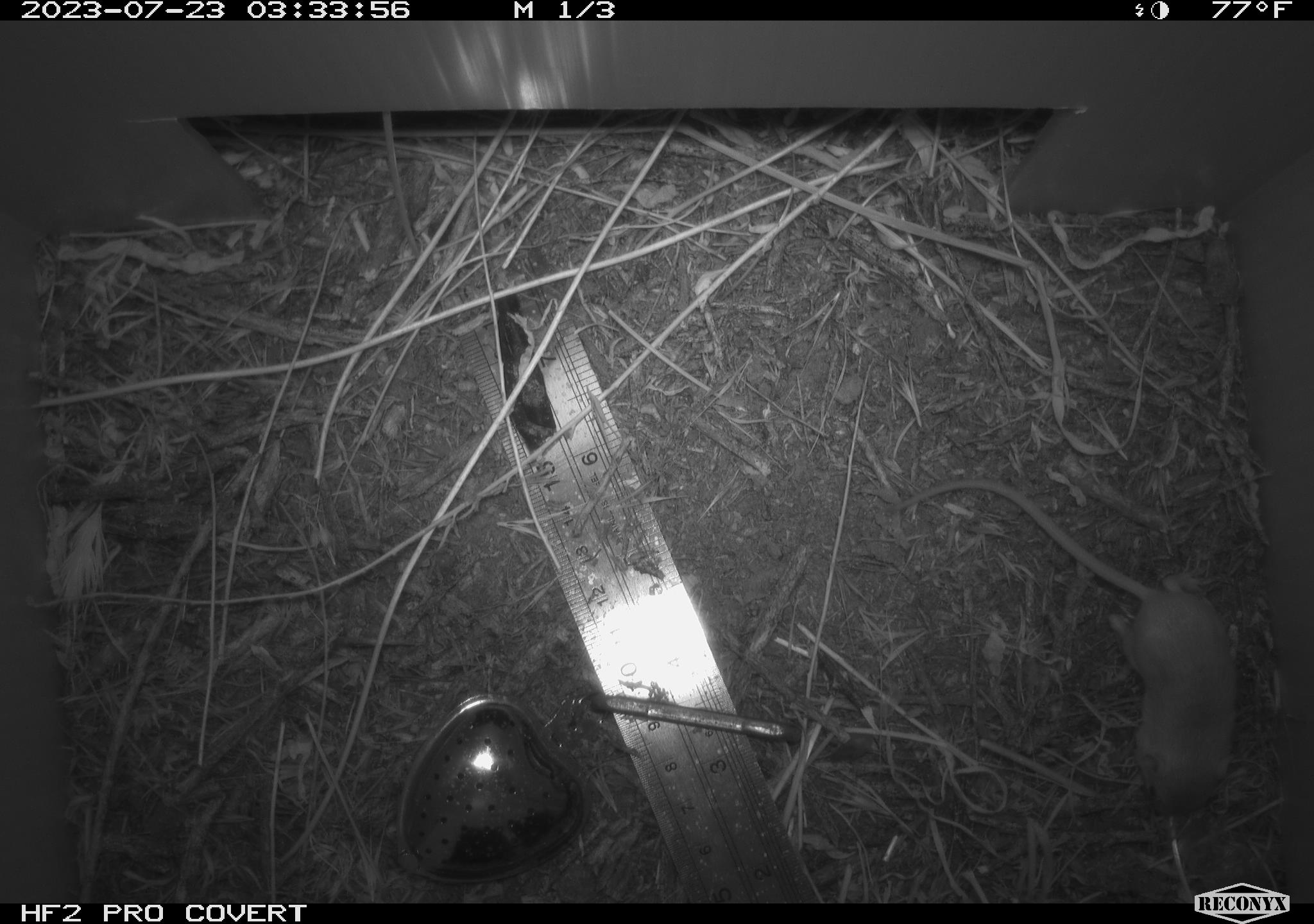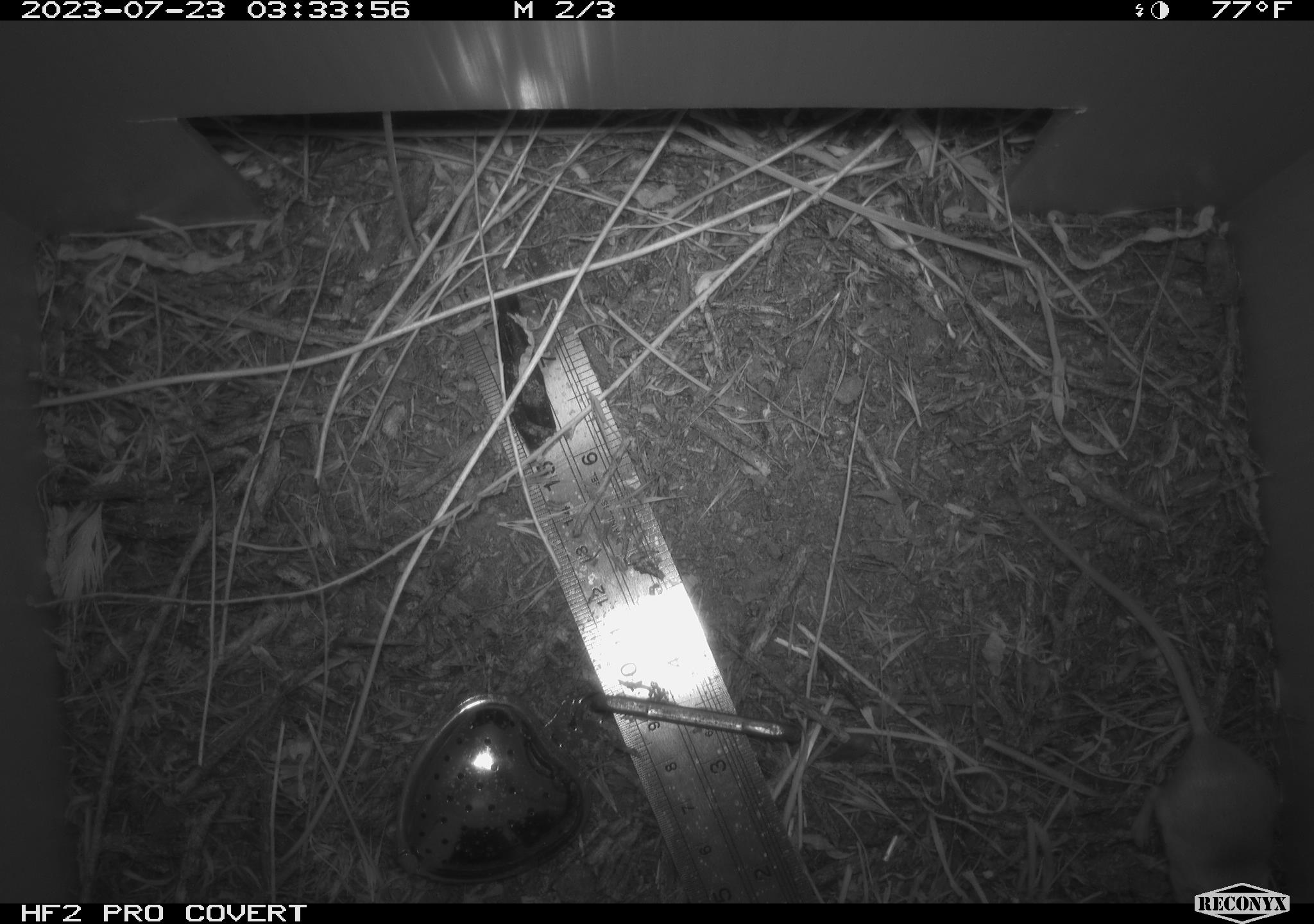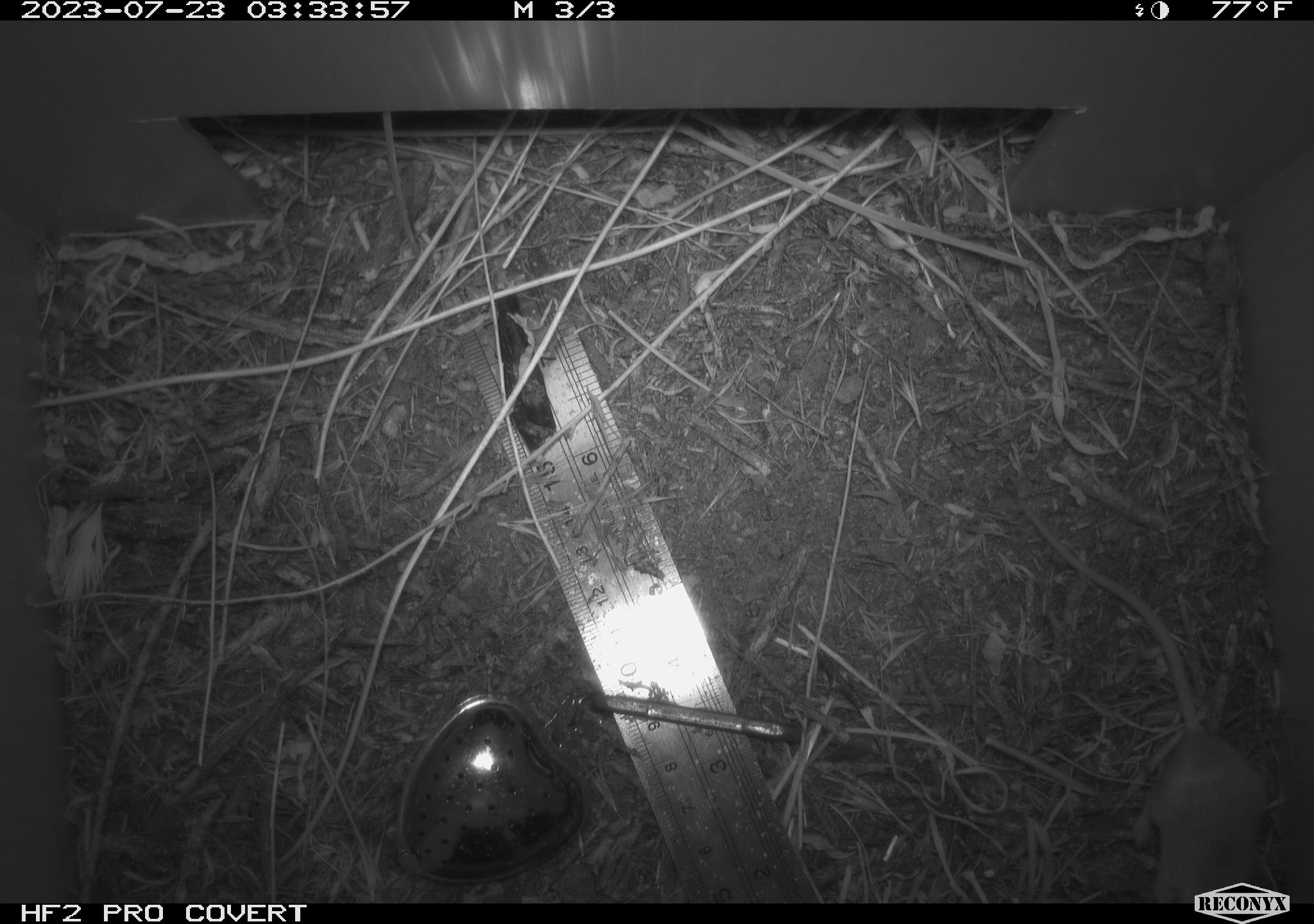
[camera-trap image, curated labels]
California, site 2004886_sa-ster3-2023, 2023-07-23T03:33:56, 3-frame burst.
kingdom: Animalia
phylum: Chordata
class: Mammalia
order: Rodentia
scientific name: Rodentia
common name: mouse species